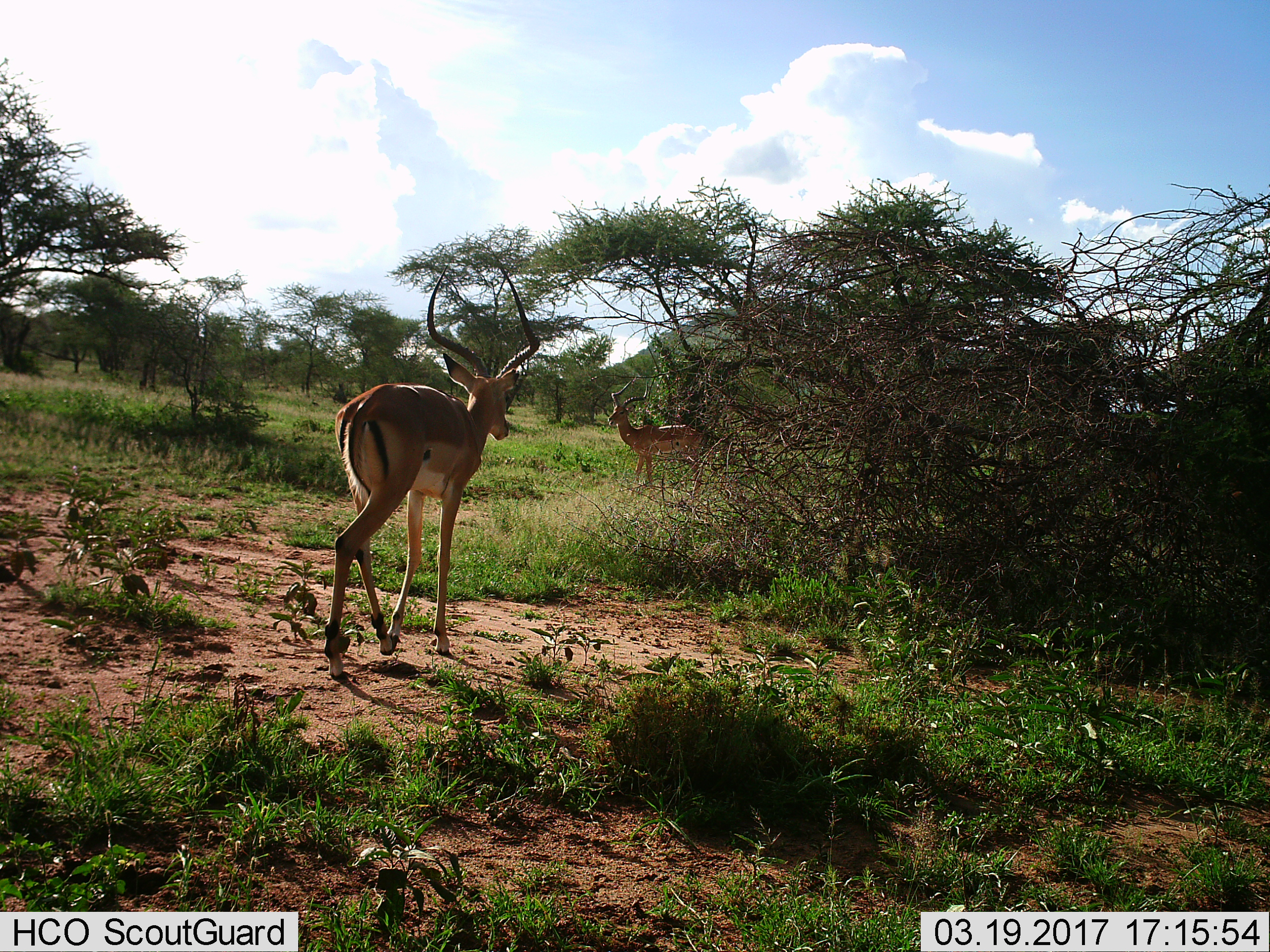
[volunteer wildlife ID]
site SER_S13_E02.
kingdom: Animalia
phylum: Chordata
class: Mammalia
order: Artiodactyla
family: Bovidae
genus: Aepyceros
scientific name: Aepyceros melampus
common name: impala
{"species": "impala (Aepyceros melampus)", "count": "2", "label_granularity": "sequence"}